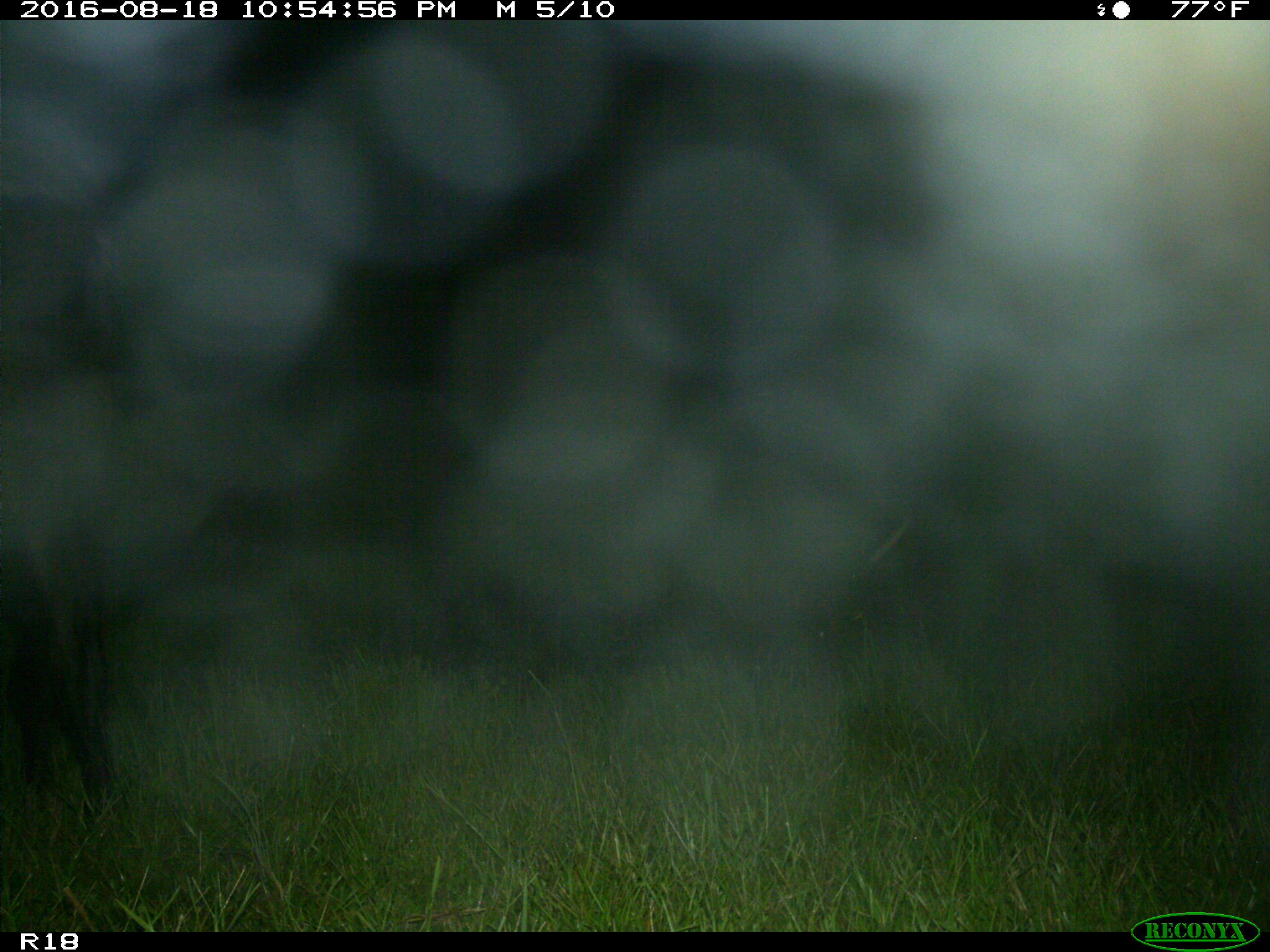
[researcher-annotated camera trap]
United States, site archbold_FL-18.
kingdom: Animalia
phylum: Chordata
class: Mammalia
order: Artiodactyla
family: Bovidae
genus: Bos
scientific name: Bos taurus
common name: domestic cow